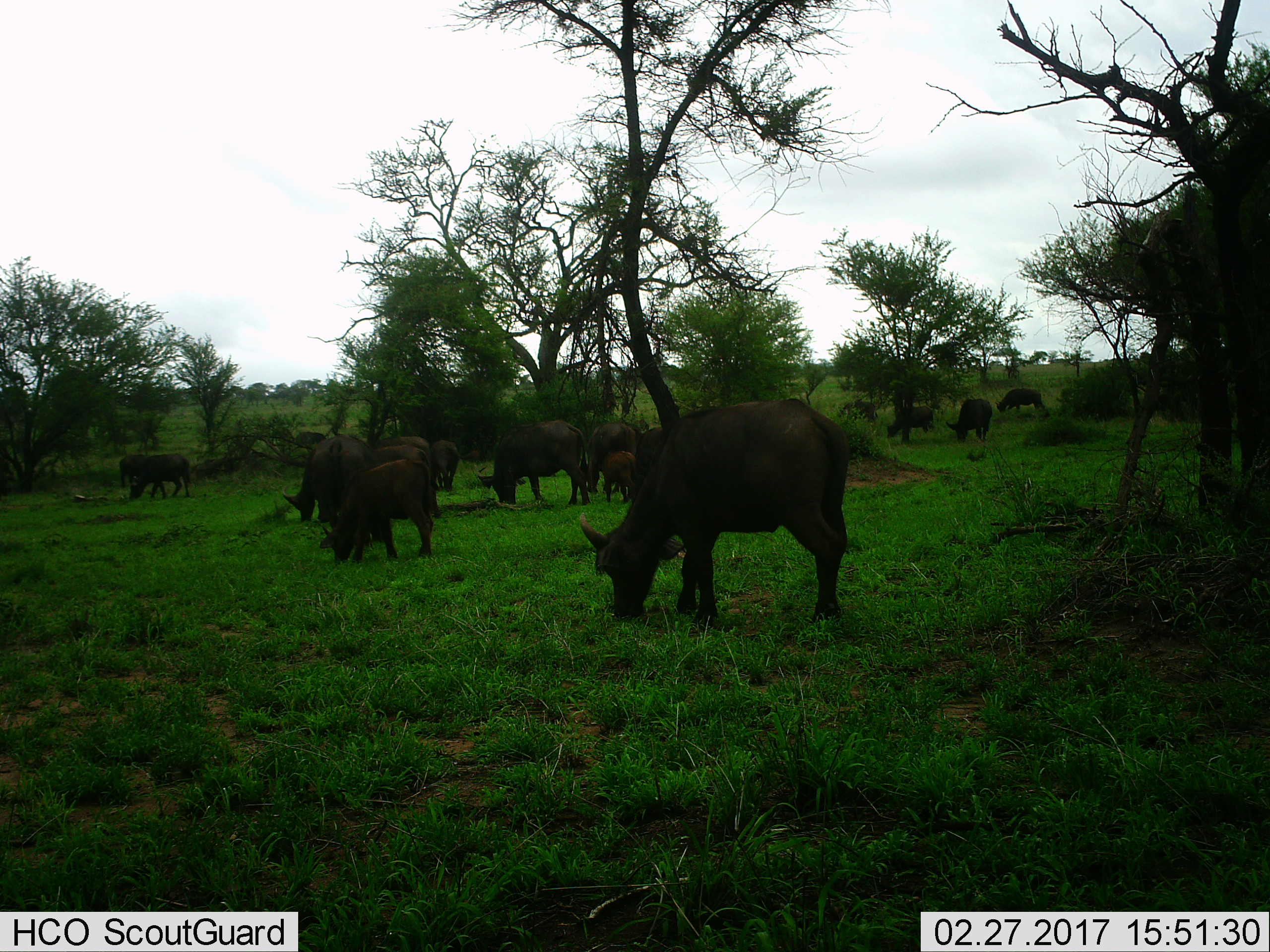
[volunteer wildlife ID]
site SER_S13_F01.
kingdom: Animalia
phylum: Chordata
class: Mammalia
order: Artiodactyla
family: Bovidae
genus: Syncerus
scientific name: Syncerus caffer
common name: african buffalo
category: buffalo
Buffalo (african buffalo) (Syncerus caffer), count 11-50. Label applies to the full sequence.